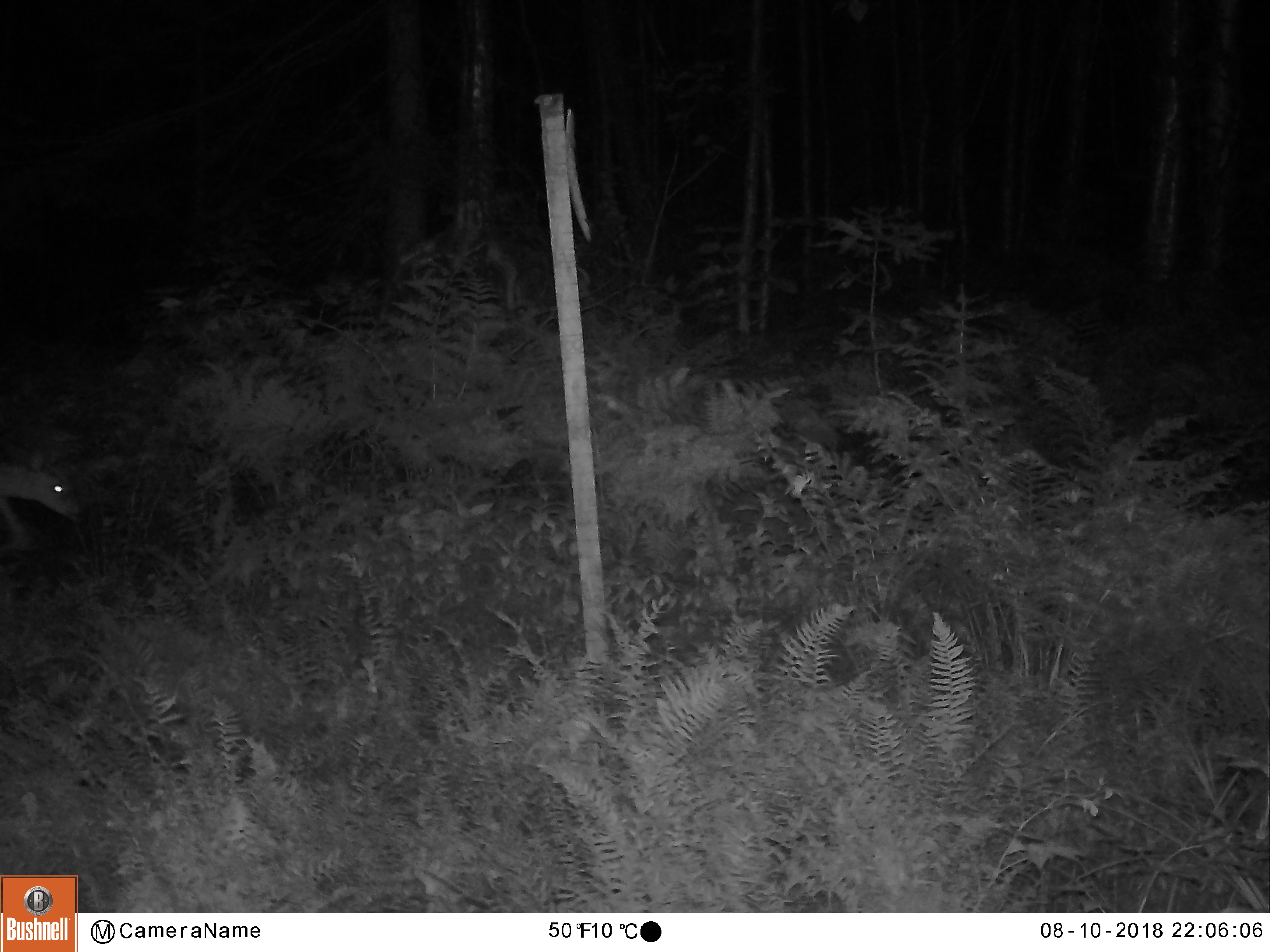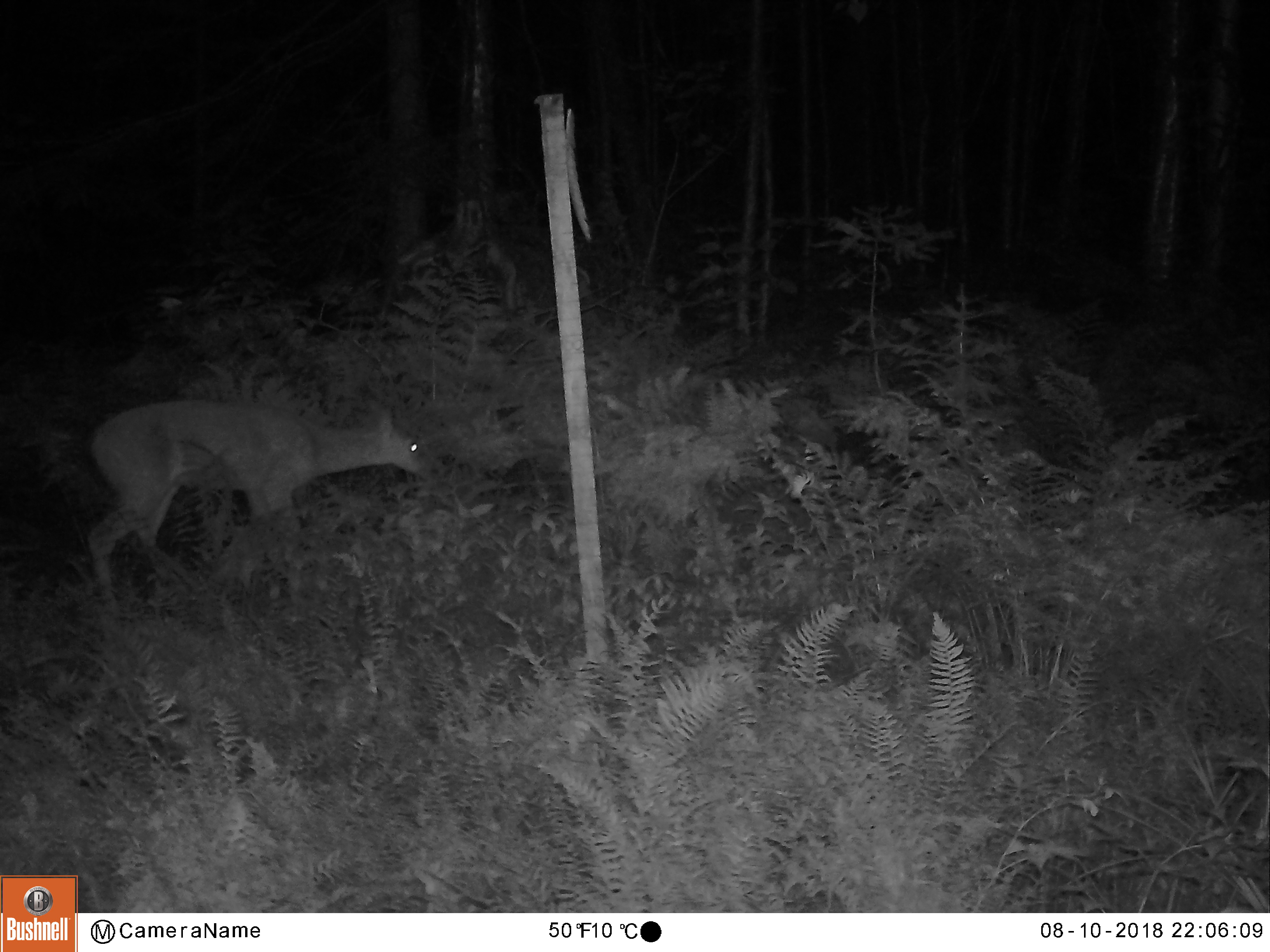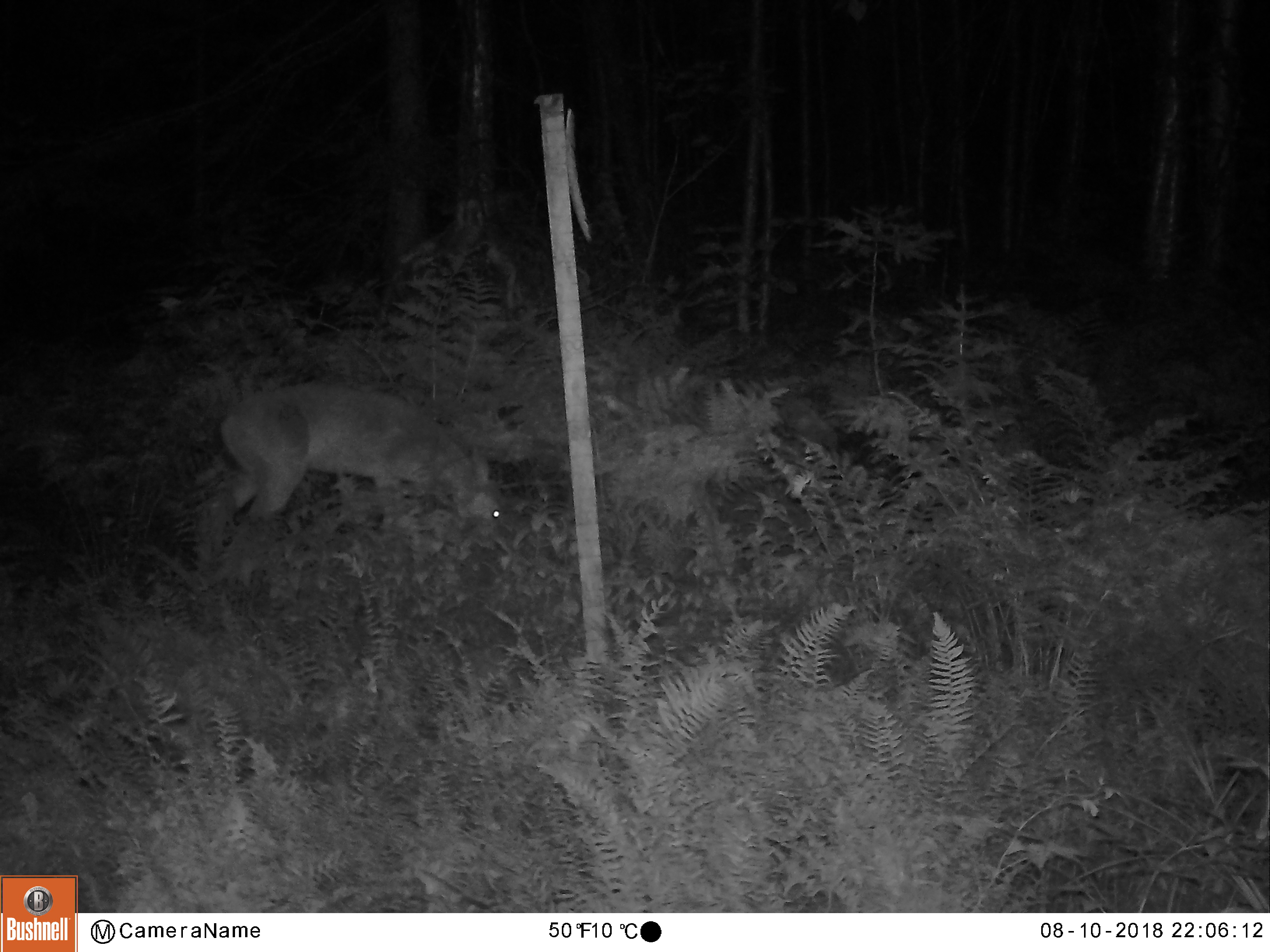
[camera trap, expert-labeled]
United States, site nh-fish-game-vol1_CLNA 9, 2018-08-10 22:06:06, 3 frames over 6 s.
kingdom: Animalia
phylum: Chordata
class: Mammalia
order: Artiodactyla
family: Cervidae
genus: Odocoileus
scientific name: Odocoileus virginianus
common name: white-tailed deer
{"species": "white-tailed deer (Odocoileus virginianus)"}